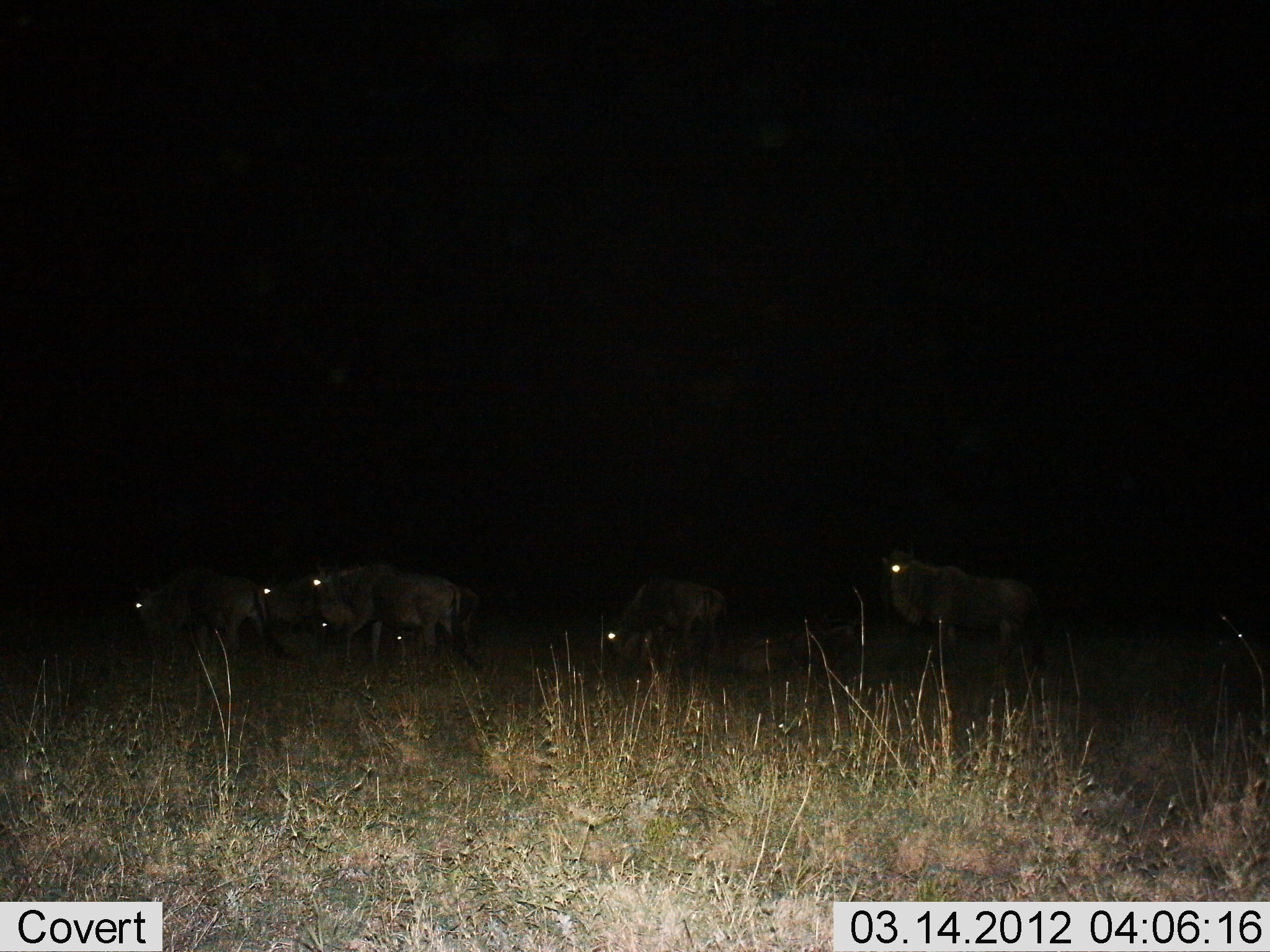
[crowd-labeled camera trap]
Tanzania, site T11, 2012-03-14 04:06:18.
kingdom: Animalia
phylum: Chordata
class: Mammalia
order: Artiodactyla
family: Bovidae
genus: Connochaetes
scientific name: Connochaetes taurinus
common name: blue wildebeest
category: wildebeest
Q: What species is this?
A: Wildebeest (blue wildebeest) (Connochaetes taurinus).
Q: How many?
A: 7.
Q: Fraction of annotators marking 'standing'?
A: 69%.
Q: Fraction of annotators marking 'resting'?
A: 44%.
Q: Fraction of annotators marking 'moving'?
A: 31%.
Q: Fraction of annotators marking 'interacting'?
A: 0%.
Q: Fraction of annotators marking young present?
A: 0%.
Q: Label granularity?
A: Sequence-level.